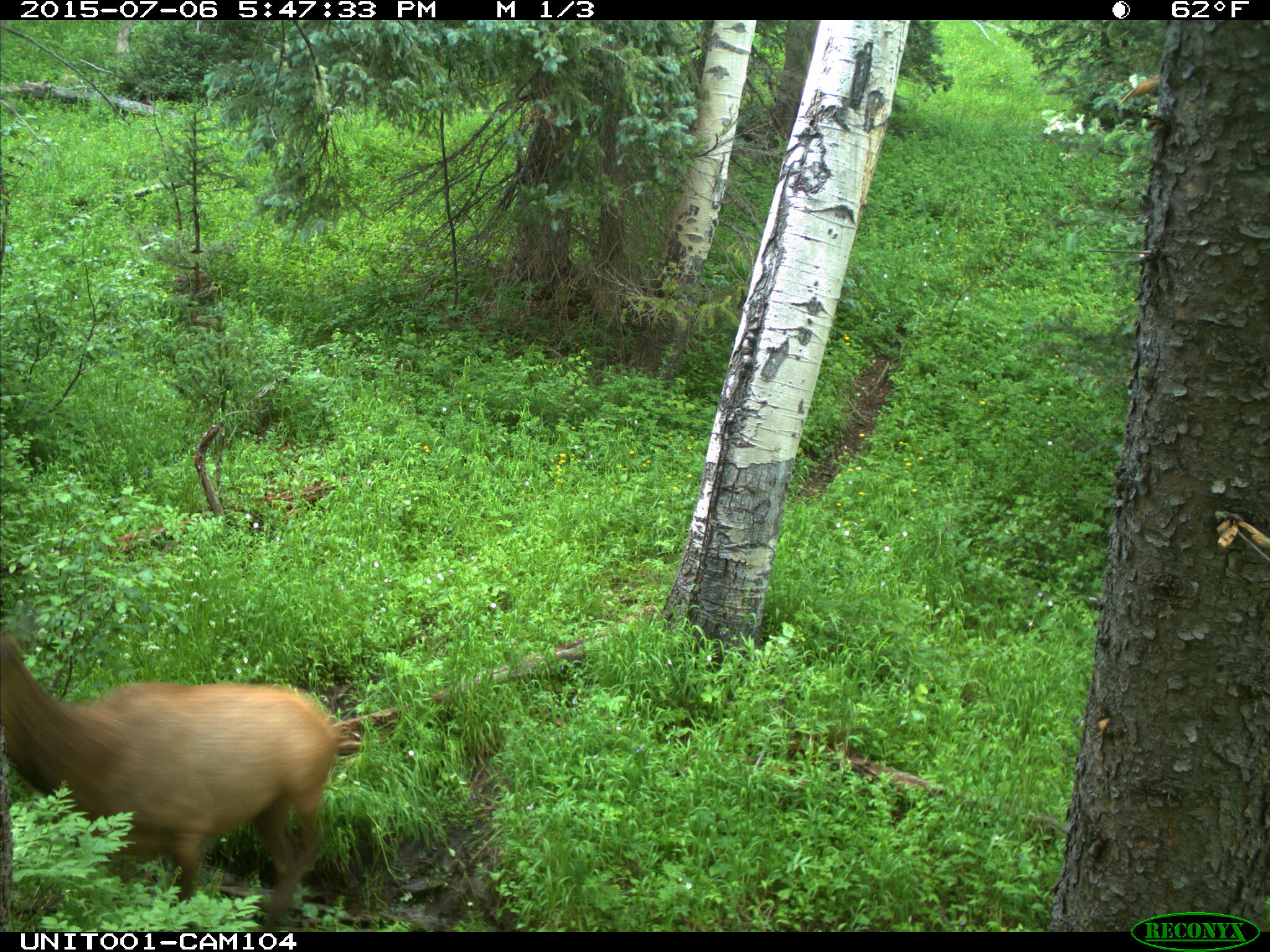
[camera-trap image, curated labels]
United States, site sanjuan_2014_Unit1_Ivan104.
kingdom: Animalia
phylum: Chordata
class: Mammalia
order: Artiodactyla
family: Cervidae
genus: Cervus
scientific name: Cervus elaphus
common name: red deer